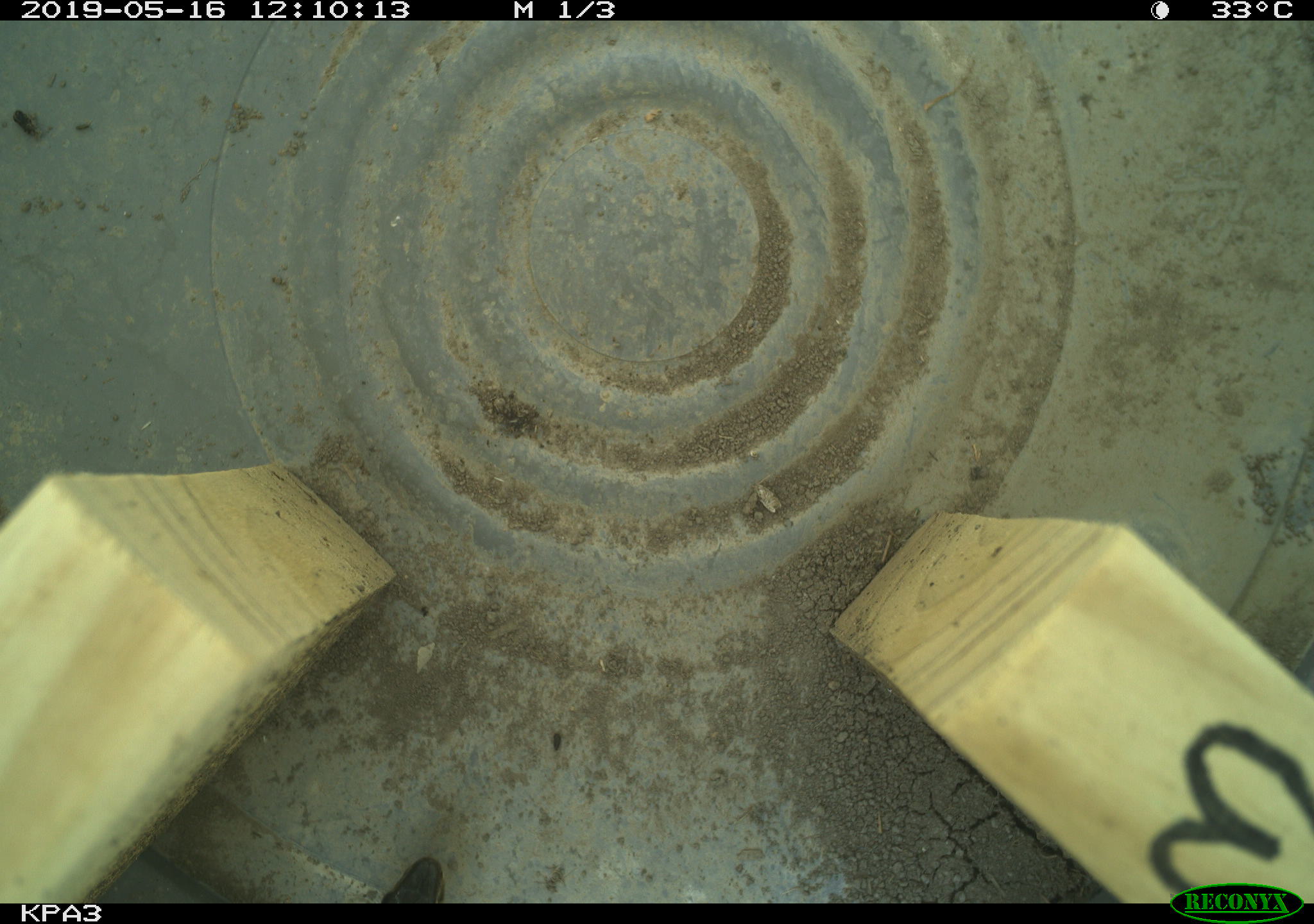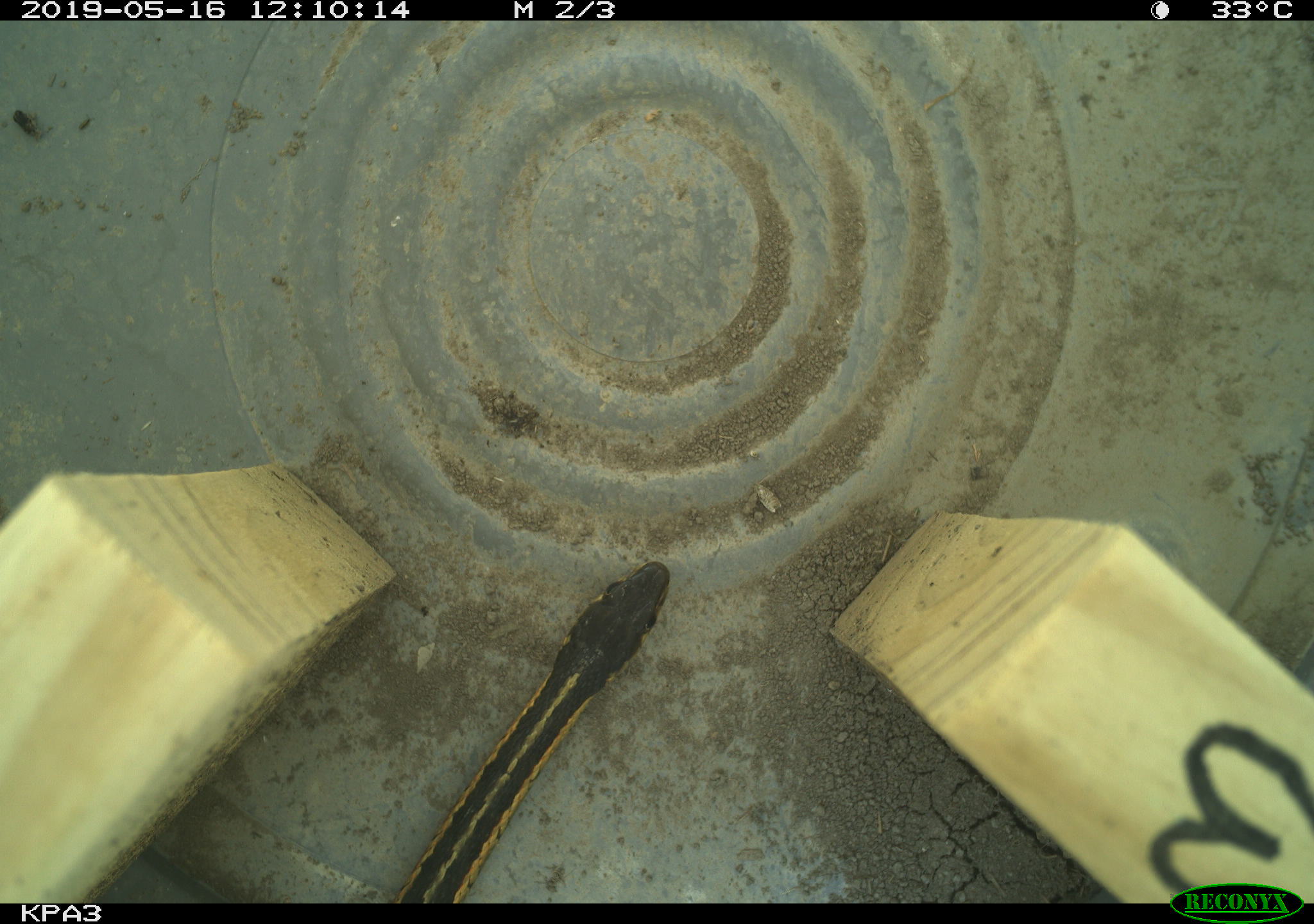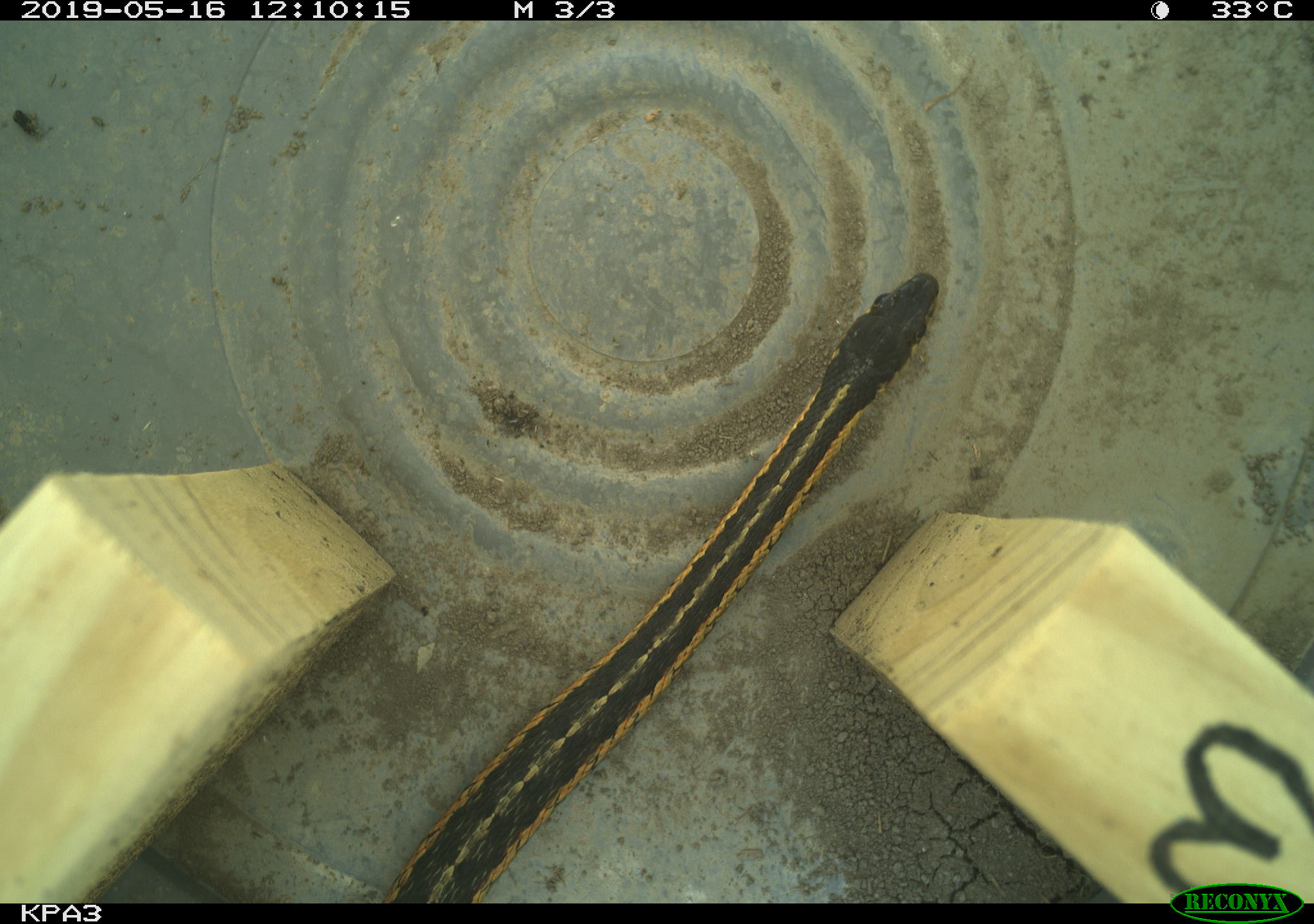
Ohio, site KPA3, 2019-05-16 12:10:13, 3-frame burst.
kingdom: Animalia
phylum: Chordata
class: Reptilia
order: Squamata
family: Colubridae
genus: Thamnophis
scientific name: Thamnophis sirtalis sirtalis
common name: eastern gartersnake